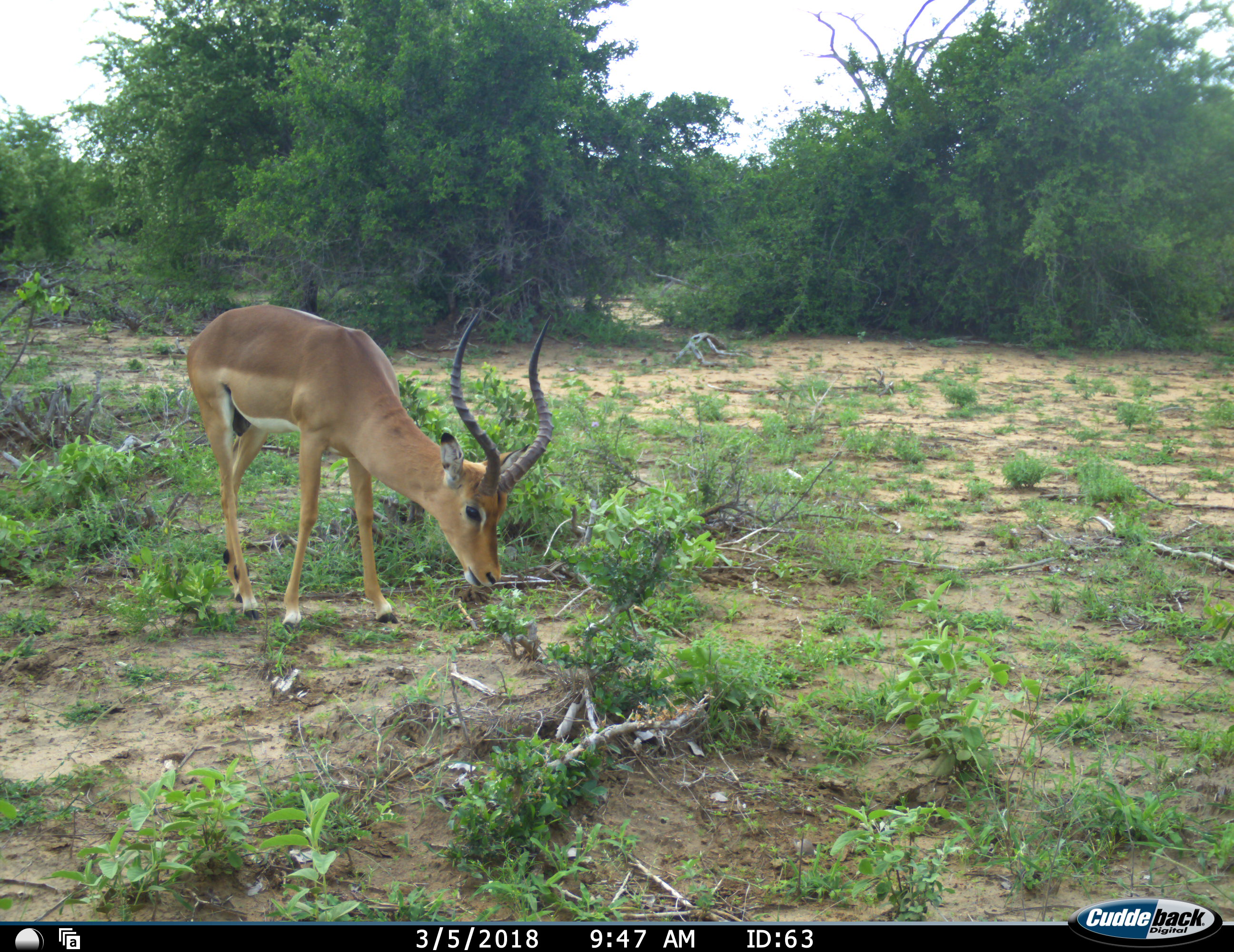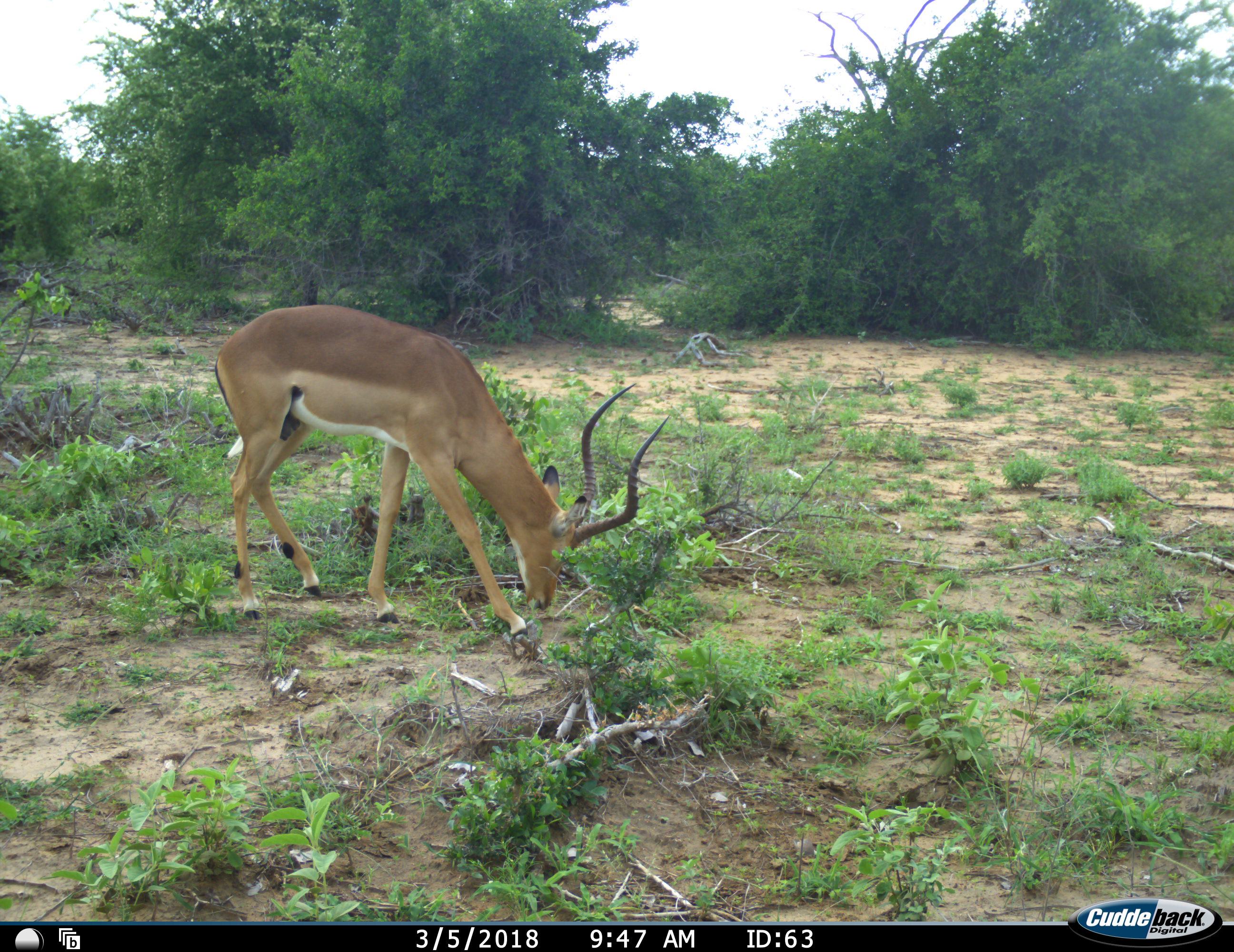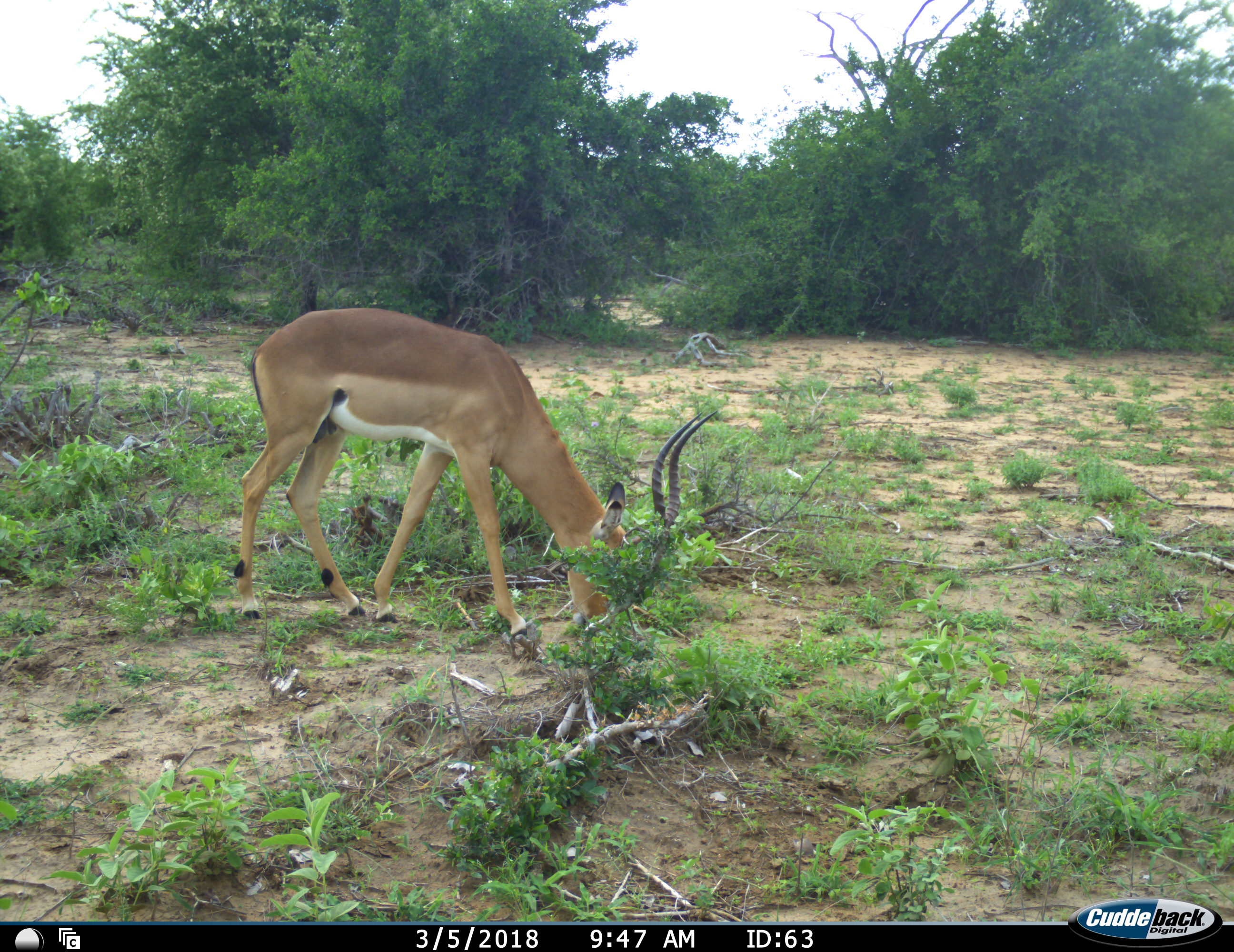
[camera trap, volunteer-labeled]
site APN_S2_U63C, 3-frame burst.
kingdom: Animalia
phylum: Chordata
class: Mammalia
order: Artiodactyla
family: Bovidae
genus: Aepyceros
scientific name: Aepyceros melampus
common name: impala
Impala (Aepyceros melampus), count 1. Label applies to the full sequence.